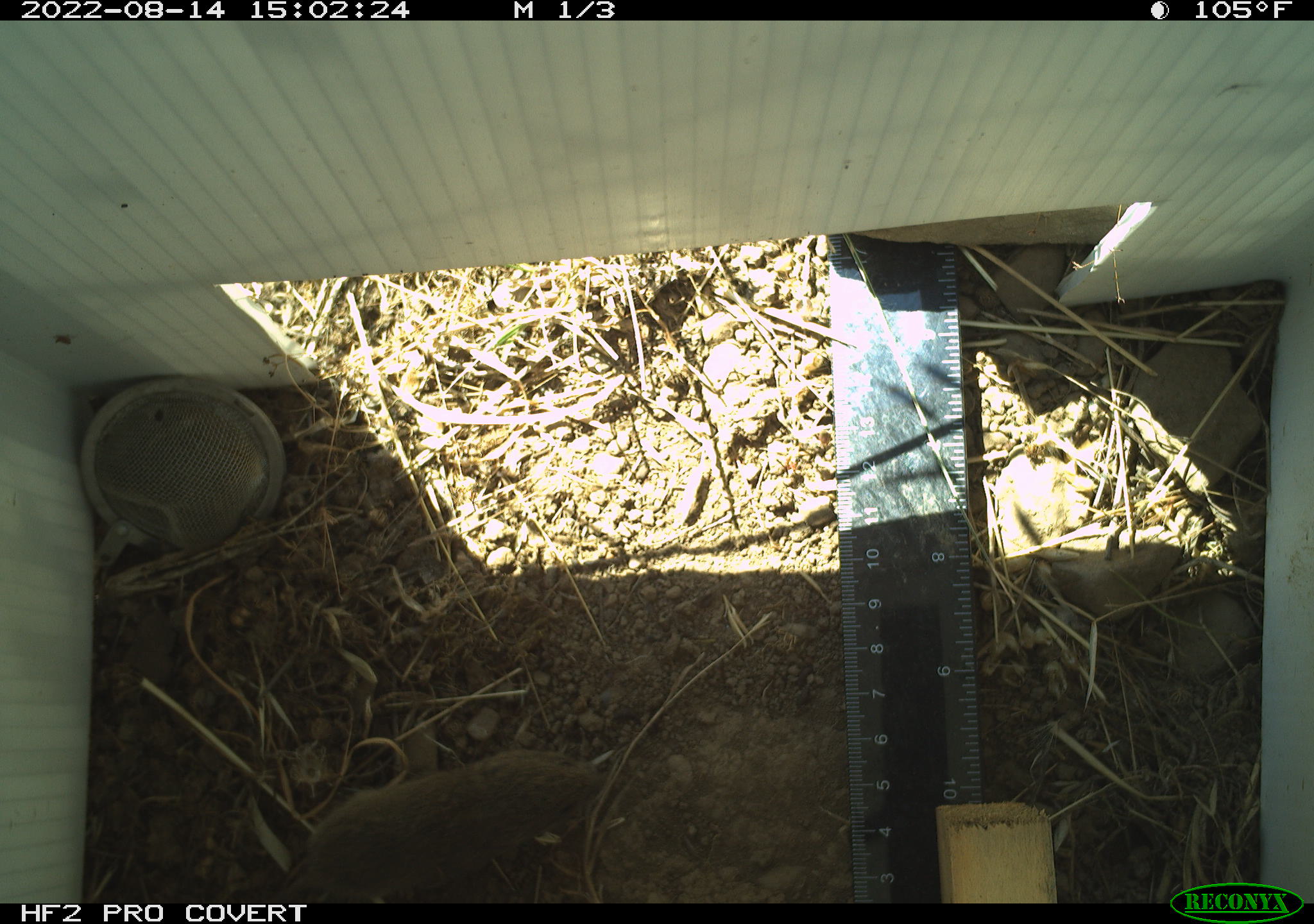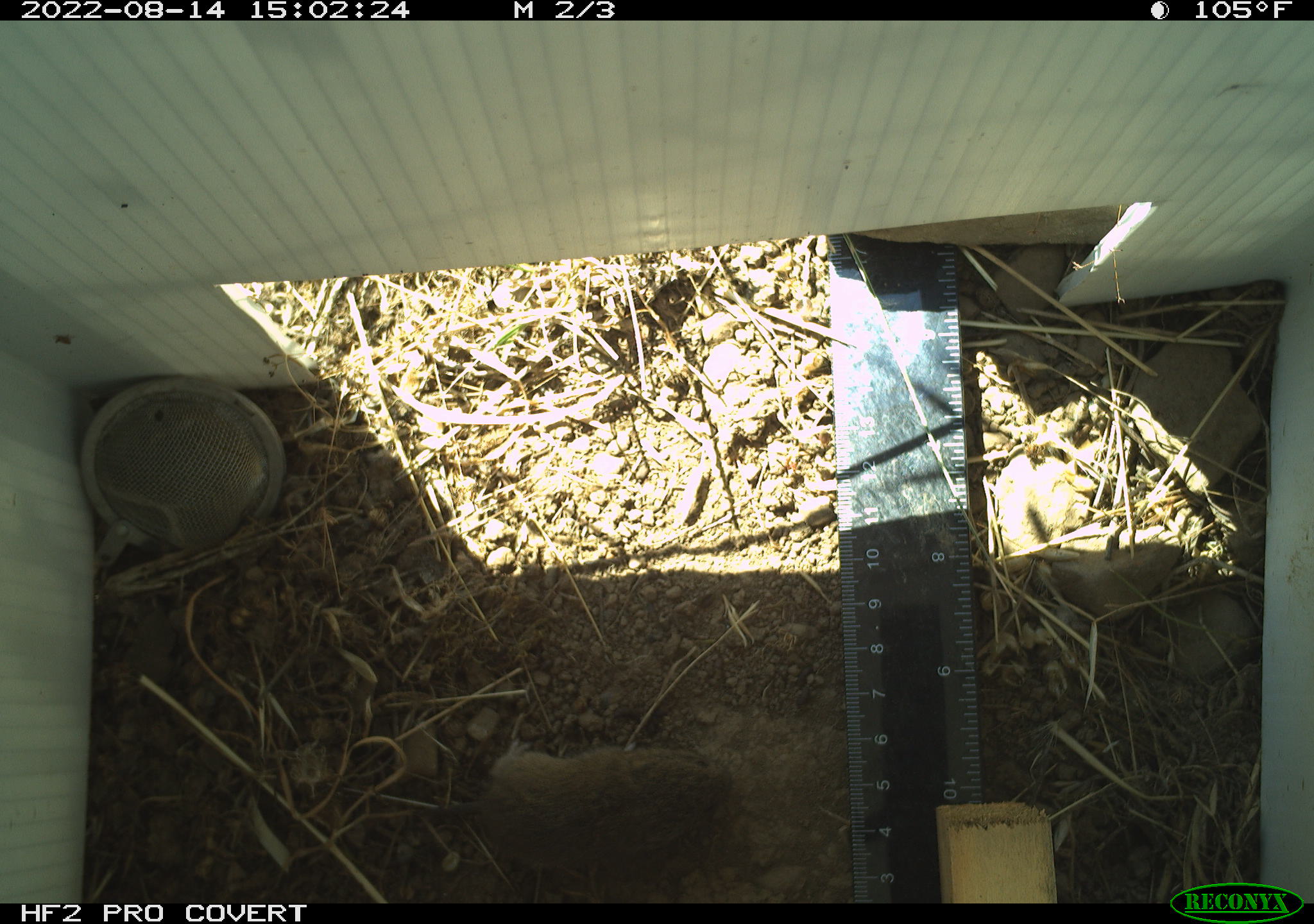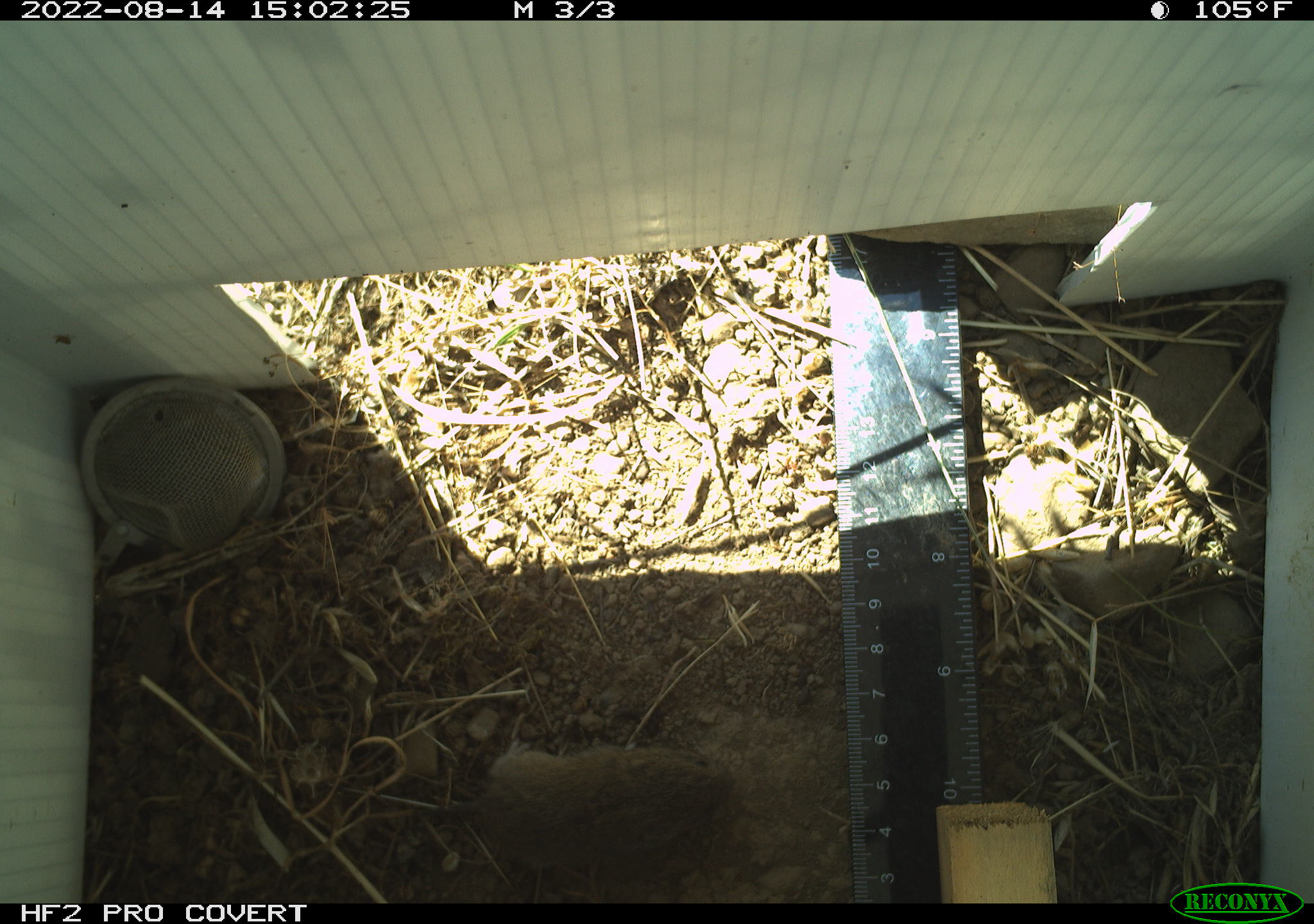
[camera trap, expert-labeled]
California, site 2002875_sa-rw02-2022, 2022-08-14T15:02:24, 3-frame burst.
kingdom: Animalia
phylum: Chordata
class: Mammalia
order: Rodentia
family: Cricetidae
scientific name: Arvicolinae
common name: voles, lemmings, and muskrats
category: arvicolinae subfamily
Arvicolinae subfamily (voles, lemmings, and muskrats) (Arvicolinae).